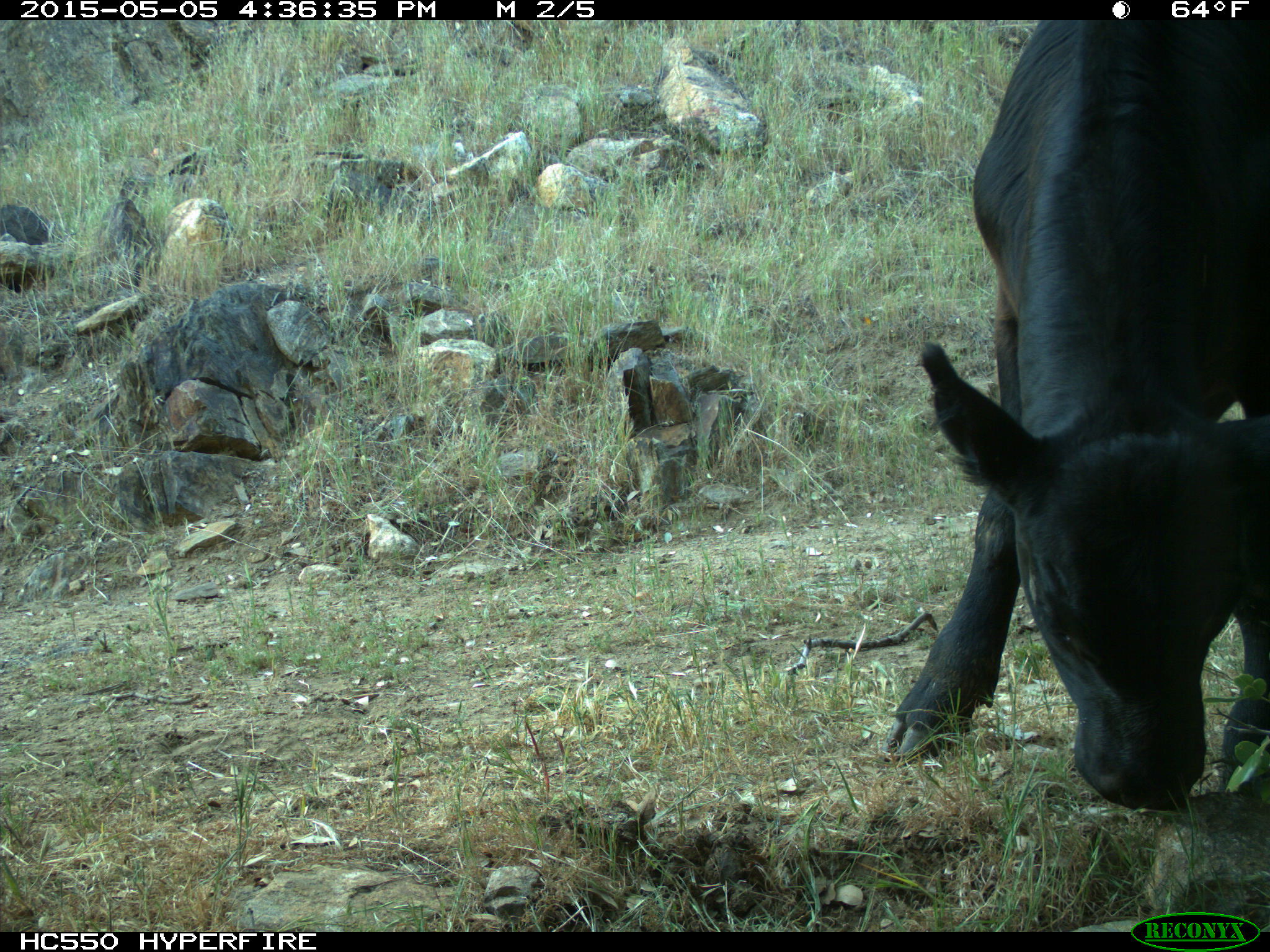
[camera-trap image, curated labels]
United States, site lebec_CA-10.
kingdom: Animalia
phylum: Chordata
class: Mammalia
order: Artiodactyla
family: Bovidae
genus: Bos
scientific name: Bos taurus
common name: domestic cow